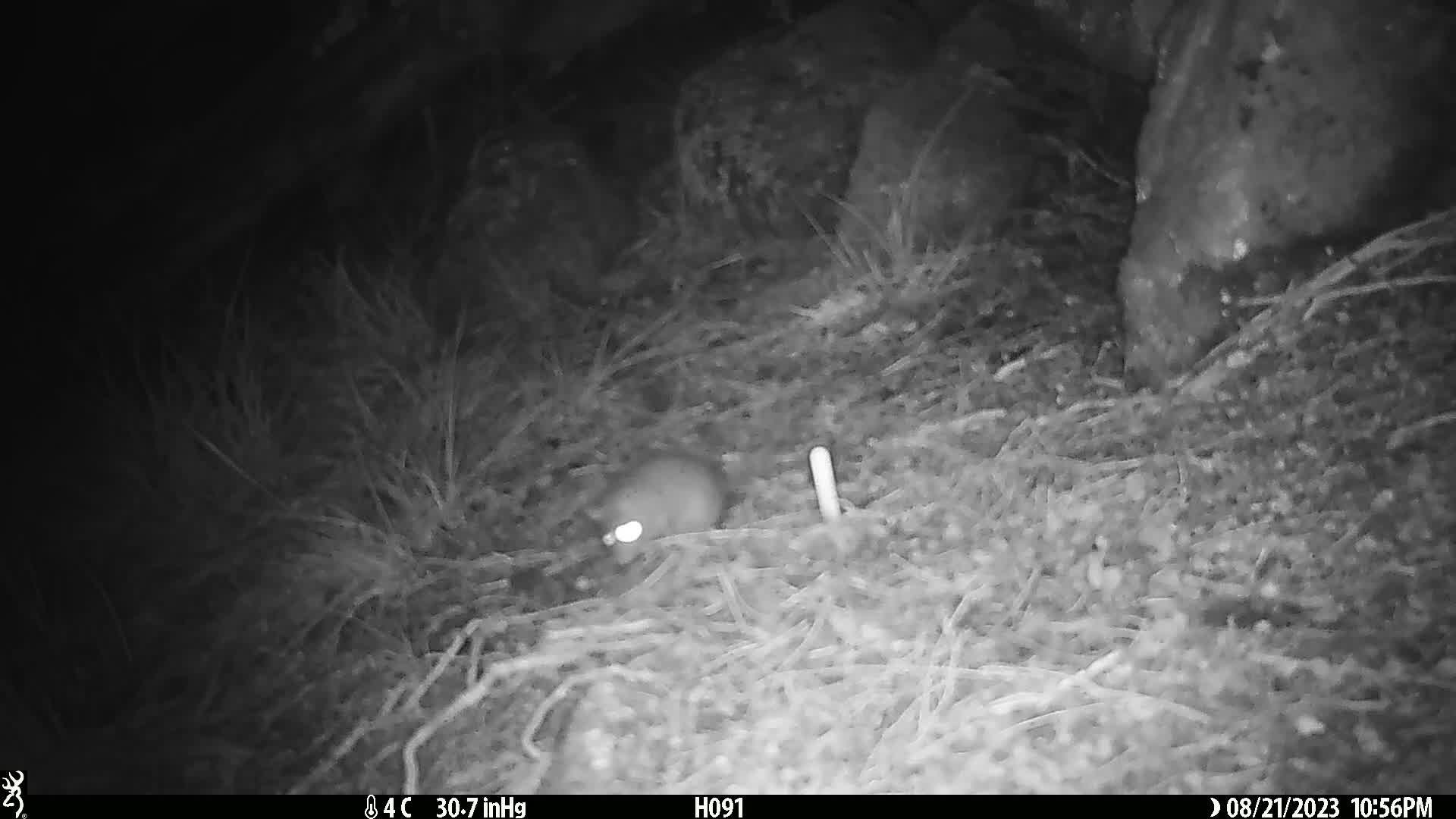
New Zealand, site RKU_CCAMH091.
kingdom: Animalia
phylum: Chordata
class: Mammalia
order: Rodentia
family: Muridae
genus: Rattus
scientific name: Rattus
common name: rat